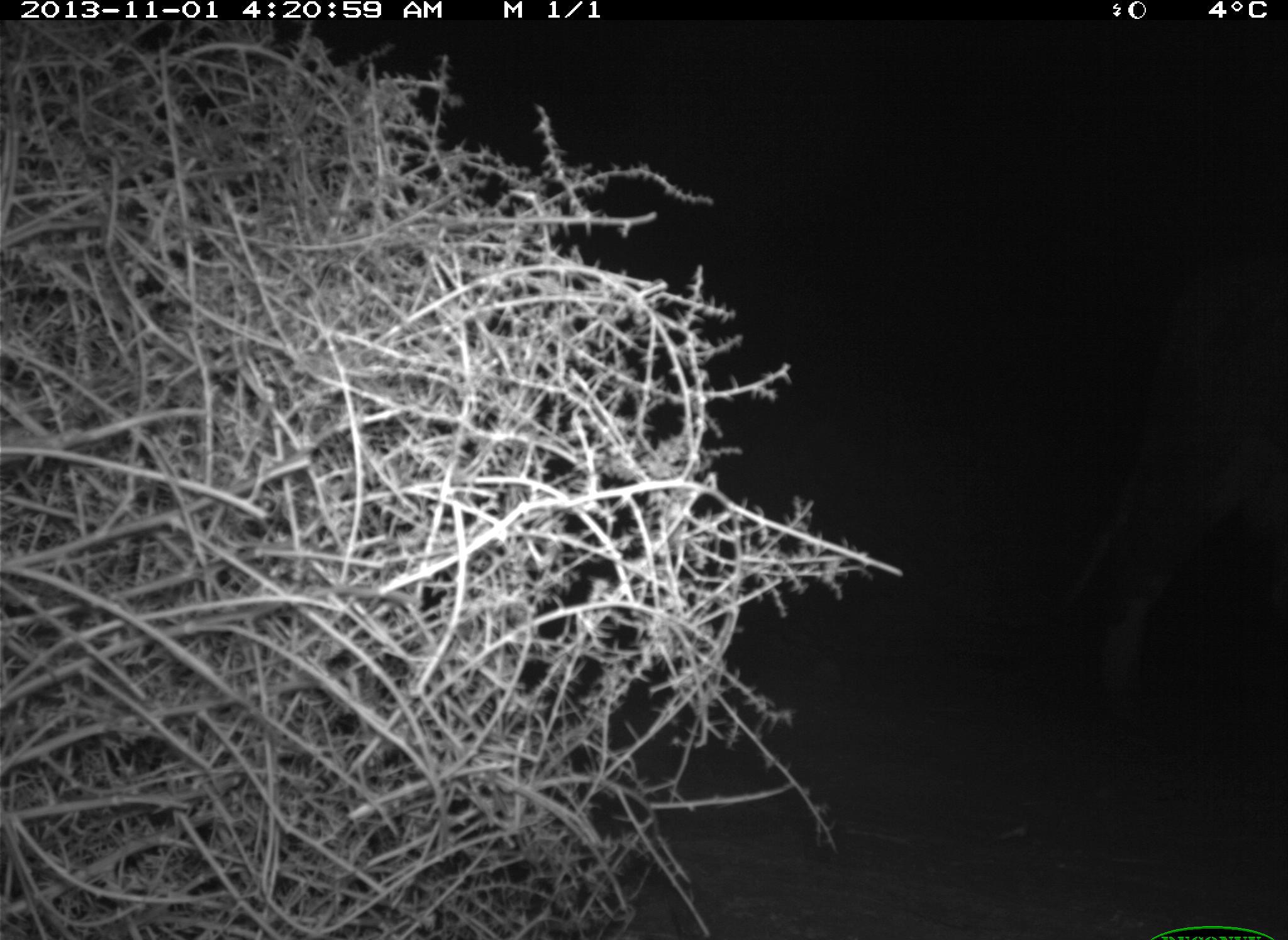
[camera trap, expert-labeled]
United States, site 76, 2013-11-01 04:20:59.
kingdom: Animalia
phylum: Chordata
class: Mammalia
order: Artiodactyla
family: Bovidae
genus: Bos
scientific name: Bos taurus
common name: cow